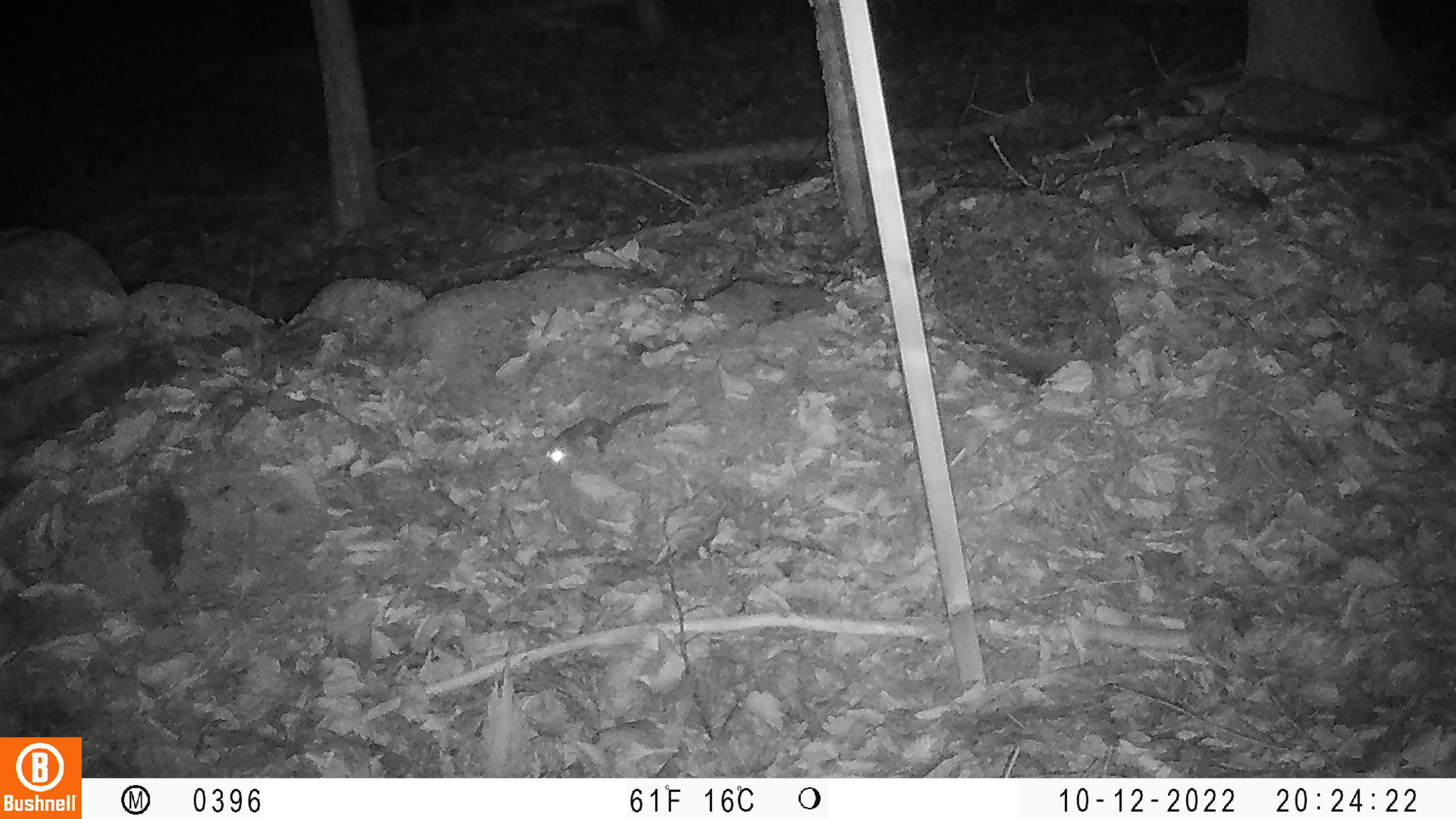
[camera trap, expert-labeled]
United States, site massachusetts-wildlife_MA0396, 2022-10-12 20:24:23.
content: unidentified animal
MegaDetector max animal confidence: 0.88